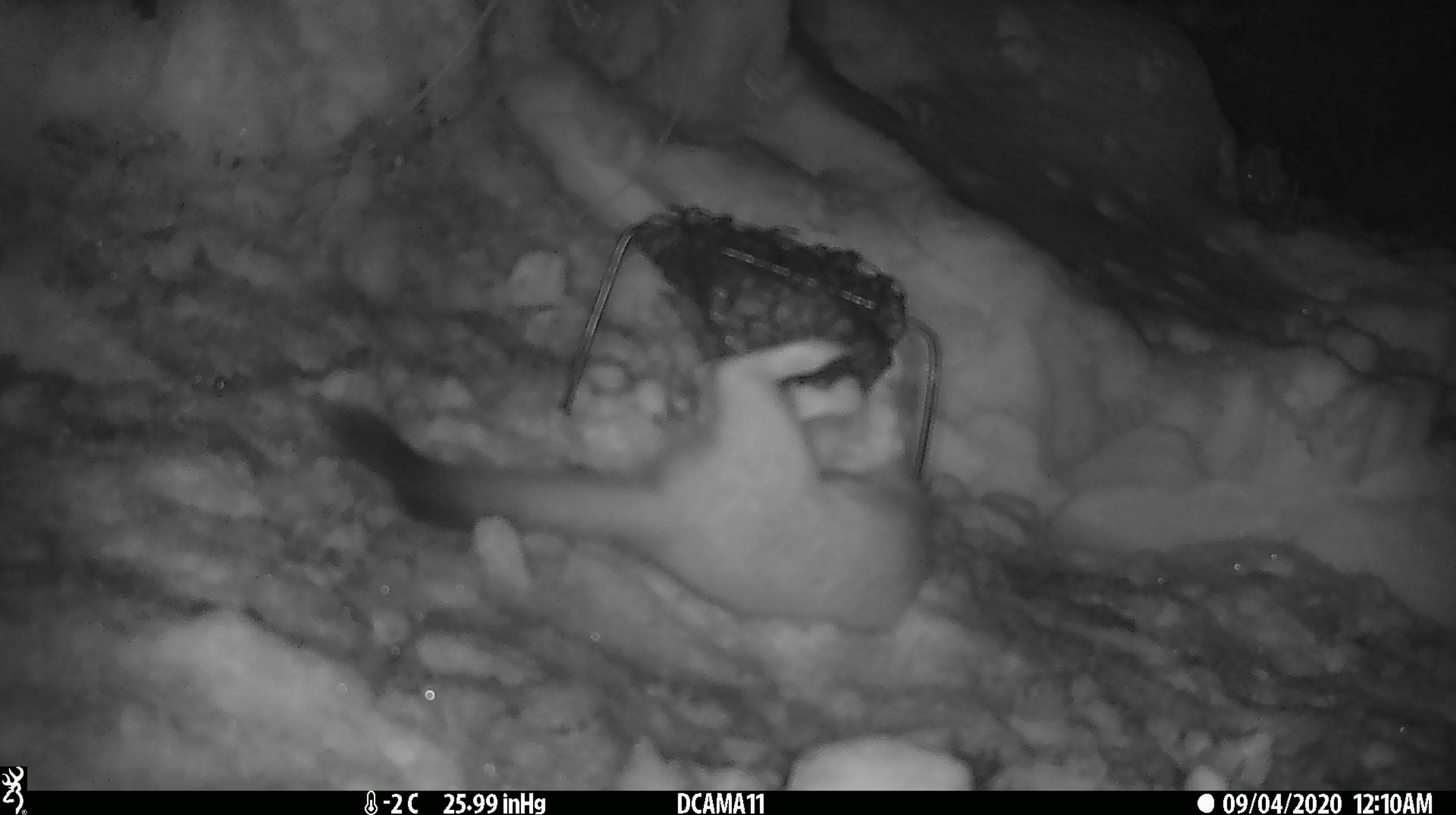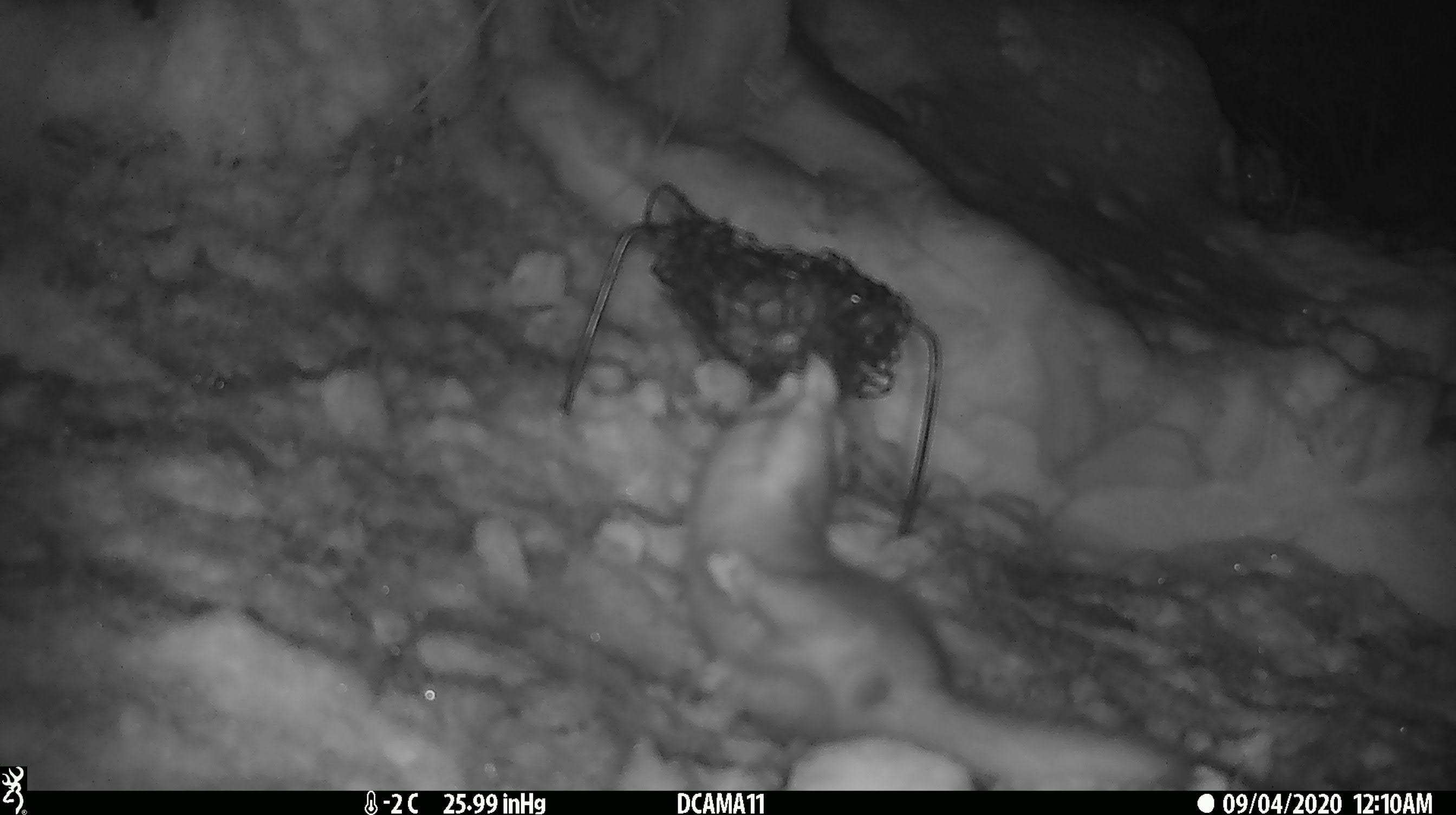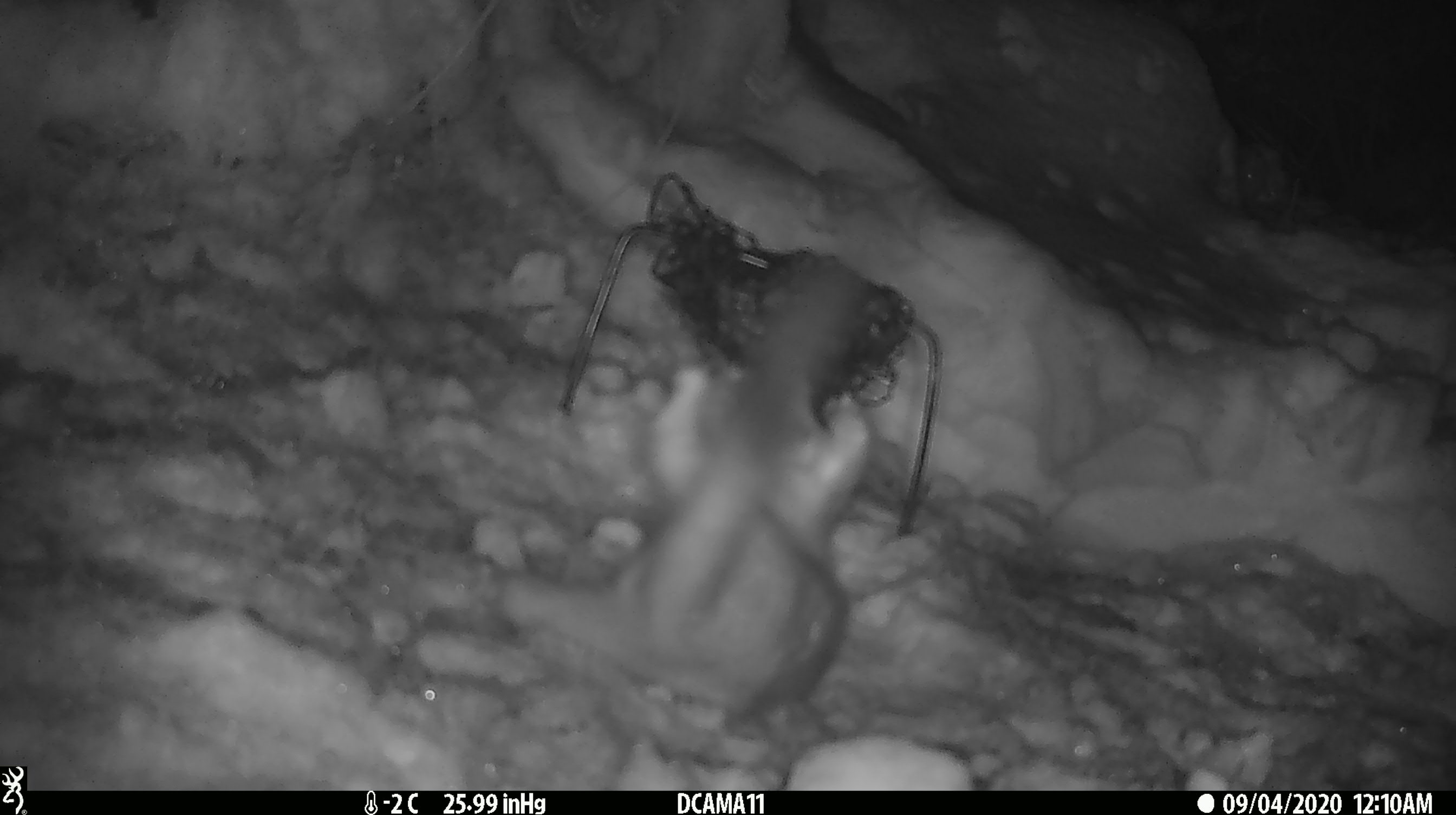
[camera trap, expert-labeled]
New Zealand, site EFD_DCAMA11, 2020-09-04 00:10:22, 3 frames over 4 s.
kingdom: Animalia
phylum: Chordata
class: Mammalia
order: Carnivora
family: Mustelidae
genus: Mustela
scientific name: Mustela erminea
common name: stoat